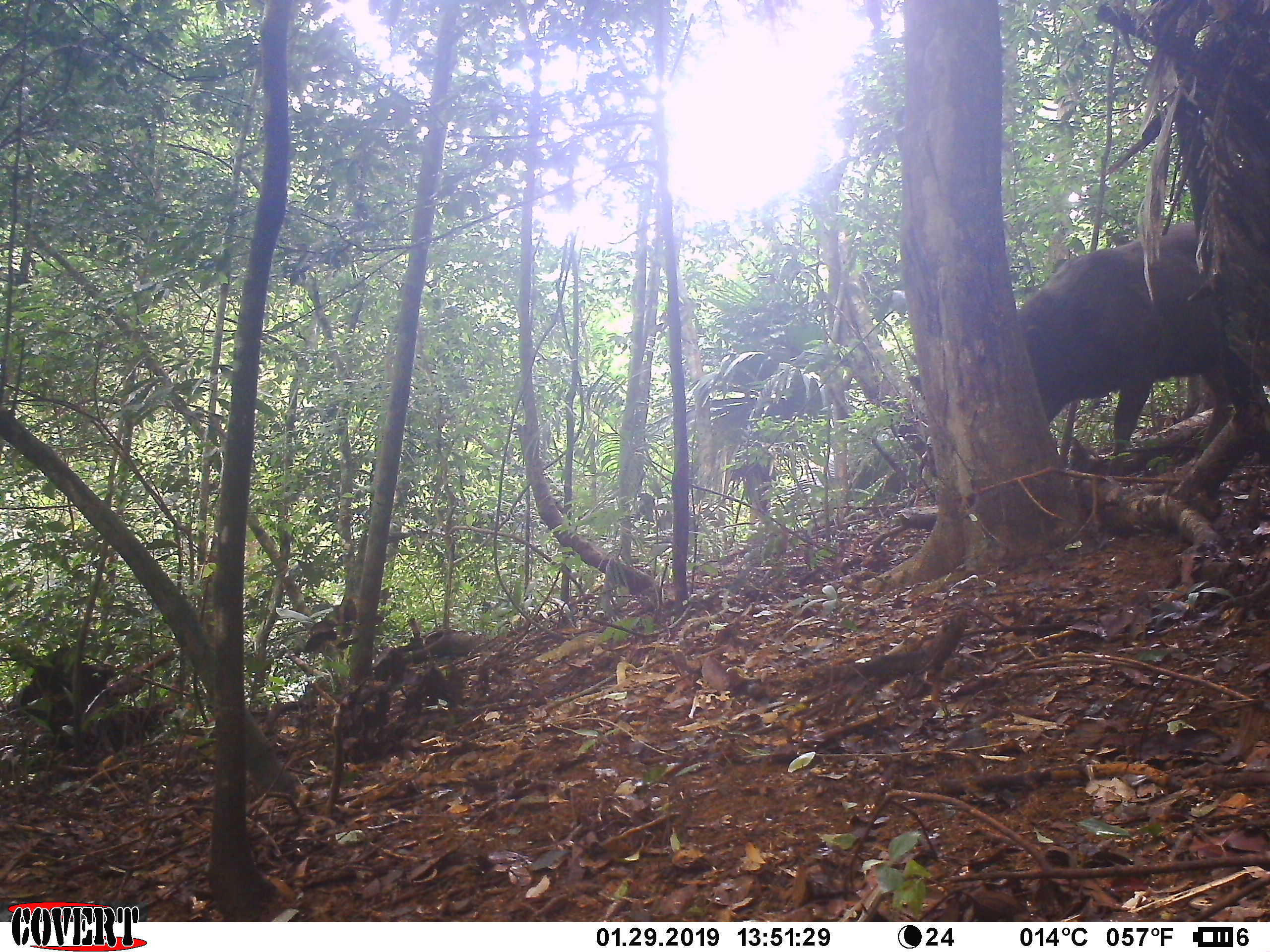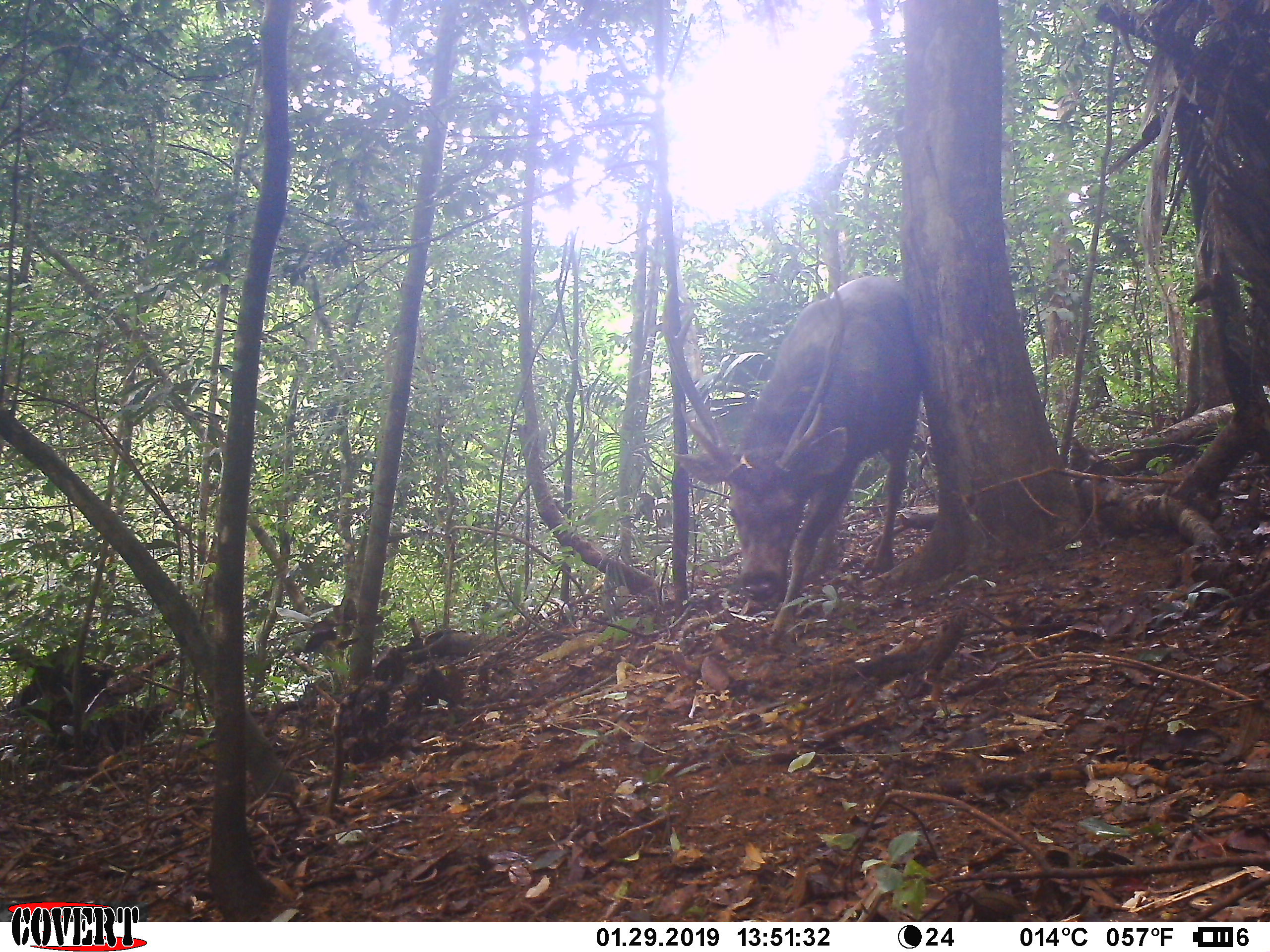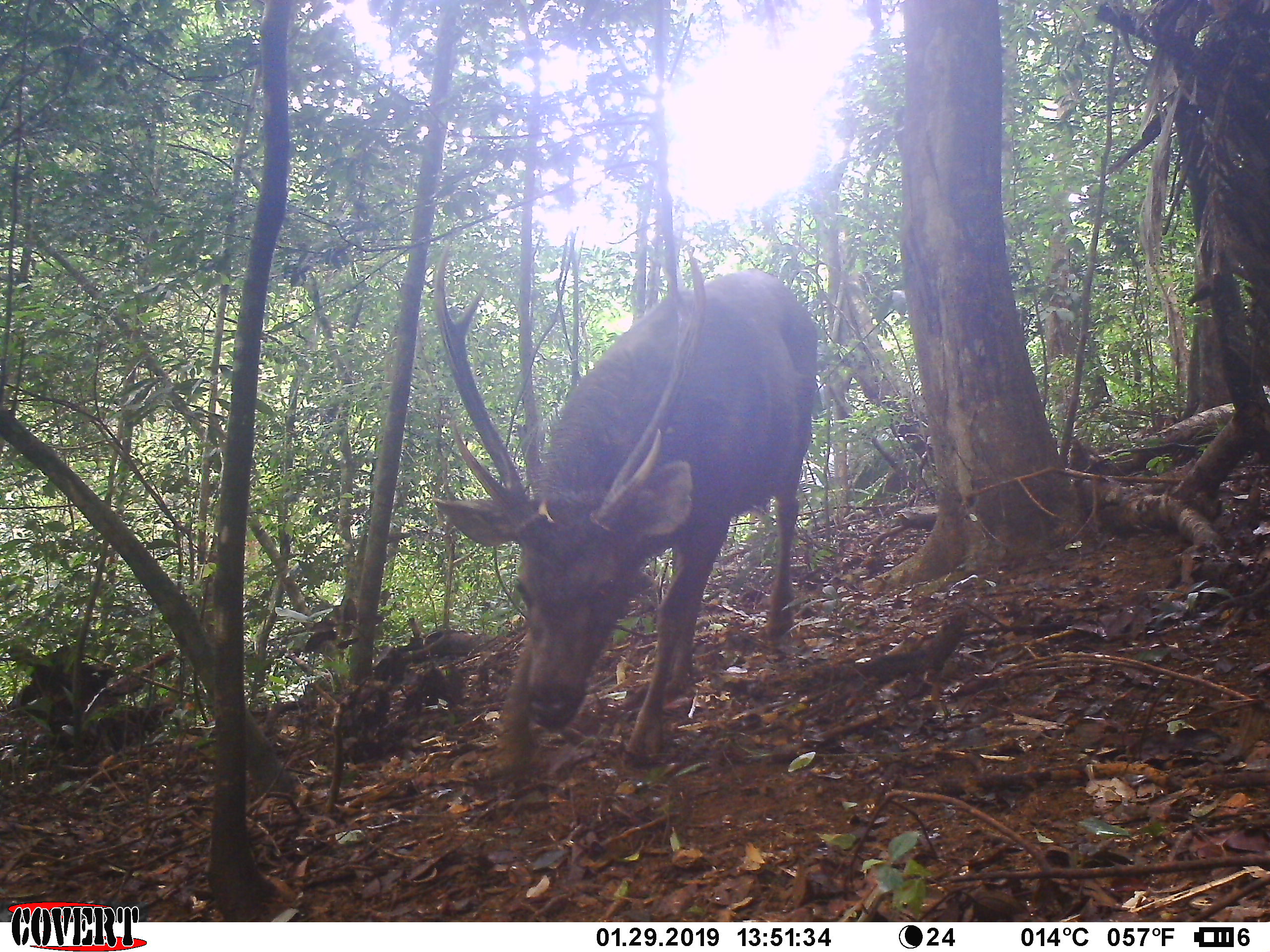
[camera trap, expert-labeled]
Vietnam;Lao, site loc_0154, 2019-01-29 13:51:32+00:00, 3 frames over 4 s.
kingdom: Animalia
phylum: Chordata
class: Mammalia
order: Artiodactyla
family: Cervidae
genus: Rusa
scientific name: Rusa unicolor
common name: sambar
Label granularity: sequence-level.